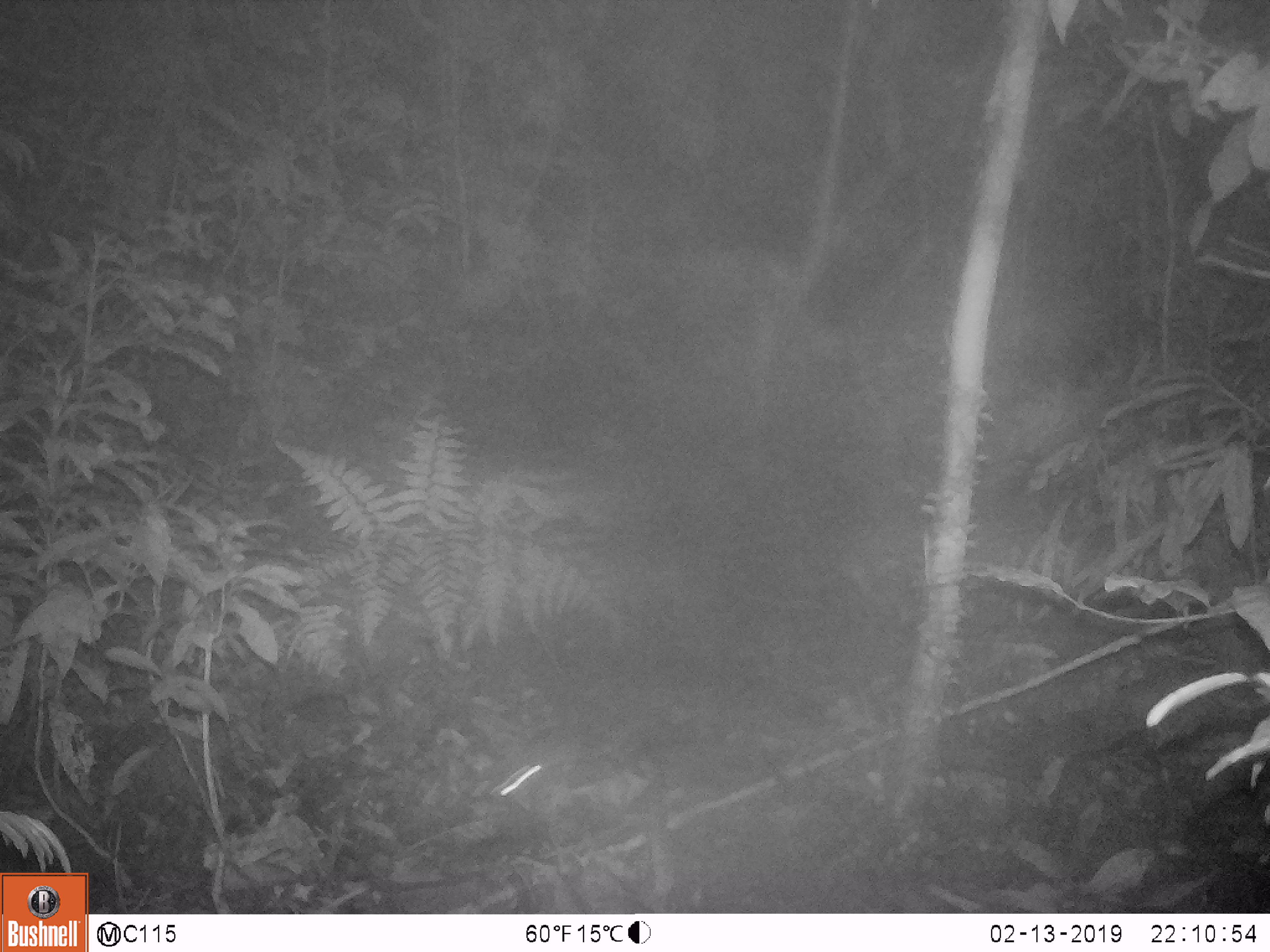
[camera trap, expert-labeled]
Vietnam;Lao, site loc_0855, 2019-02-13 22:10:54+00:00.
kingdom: Animalia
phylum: Chordata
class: Mammalia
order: Rodentia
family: Muridae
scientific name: Muridae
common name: old-world mice and rats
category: unidentified murid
Unidentified murid (old-world mice and rats) (Muridae). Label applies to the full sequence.